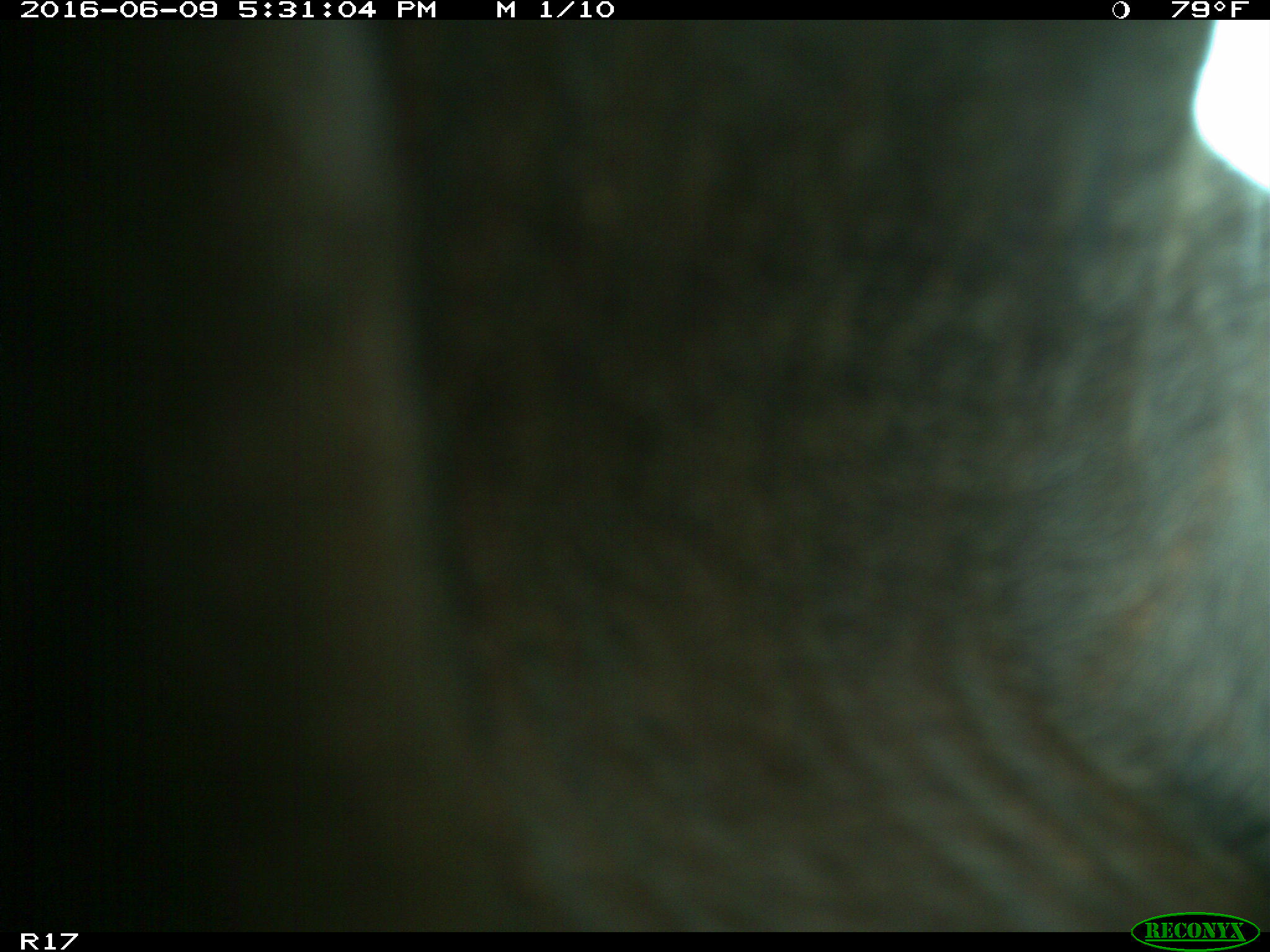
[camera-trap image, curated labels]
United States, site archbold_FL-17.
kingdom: Animalia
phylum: Chordata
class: Mammalia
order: Artiodactyla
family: Bovidae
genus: Bos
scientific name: Bos taurus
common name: domestic cow